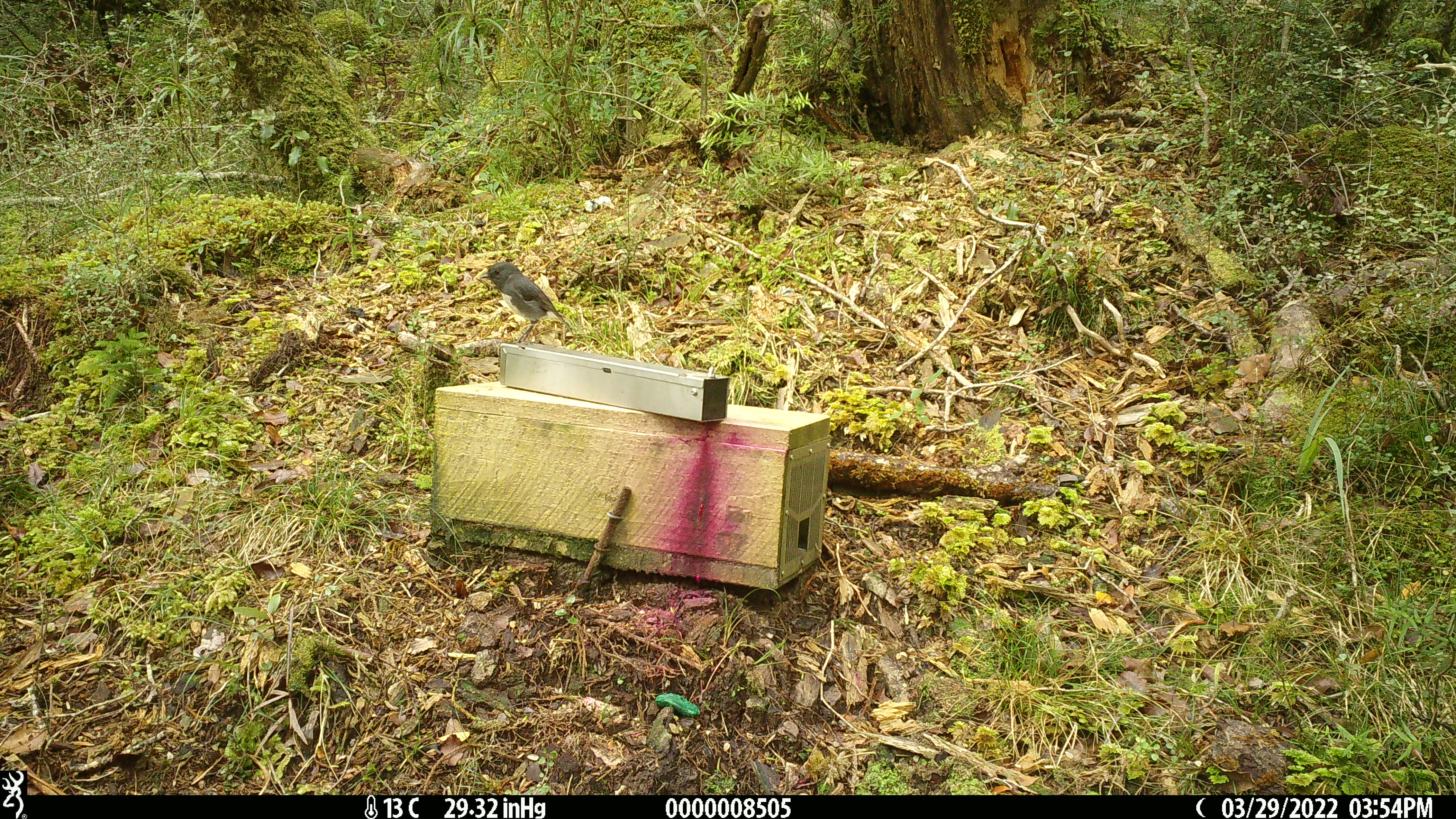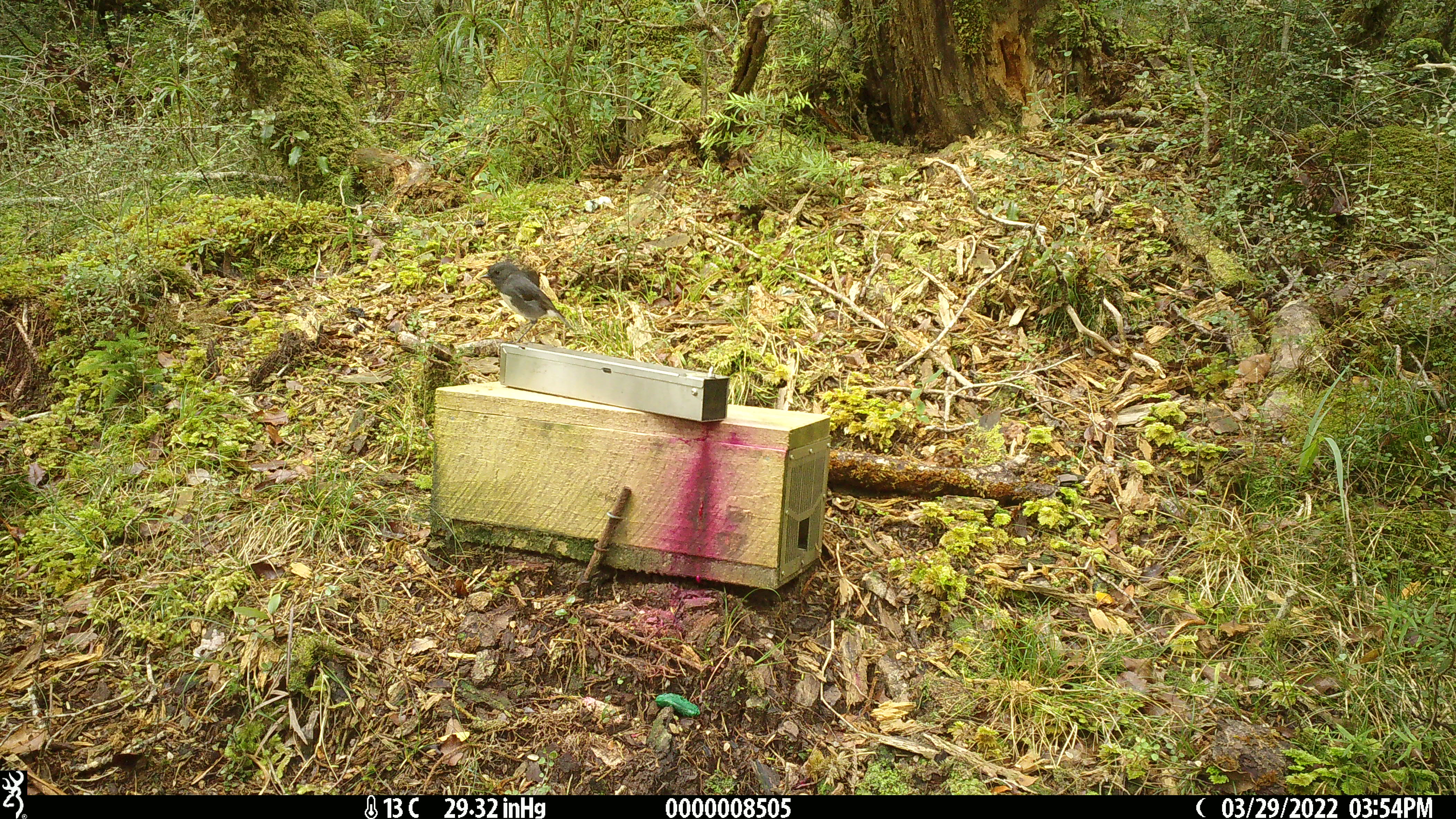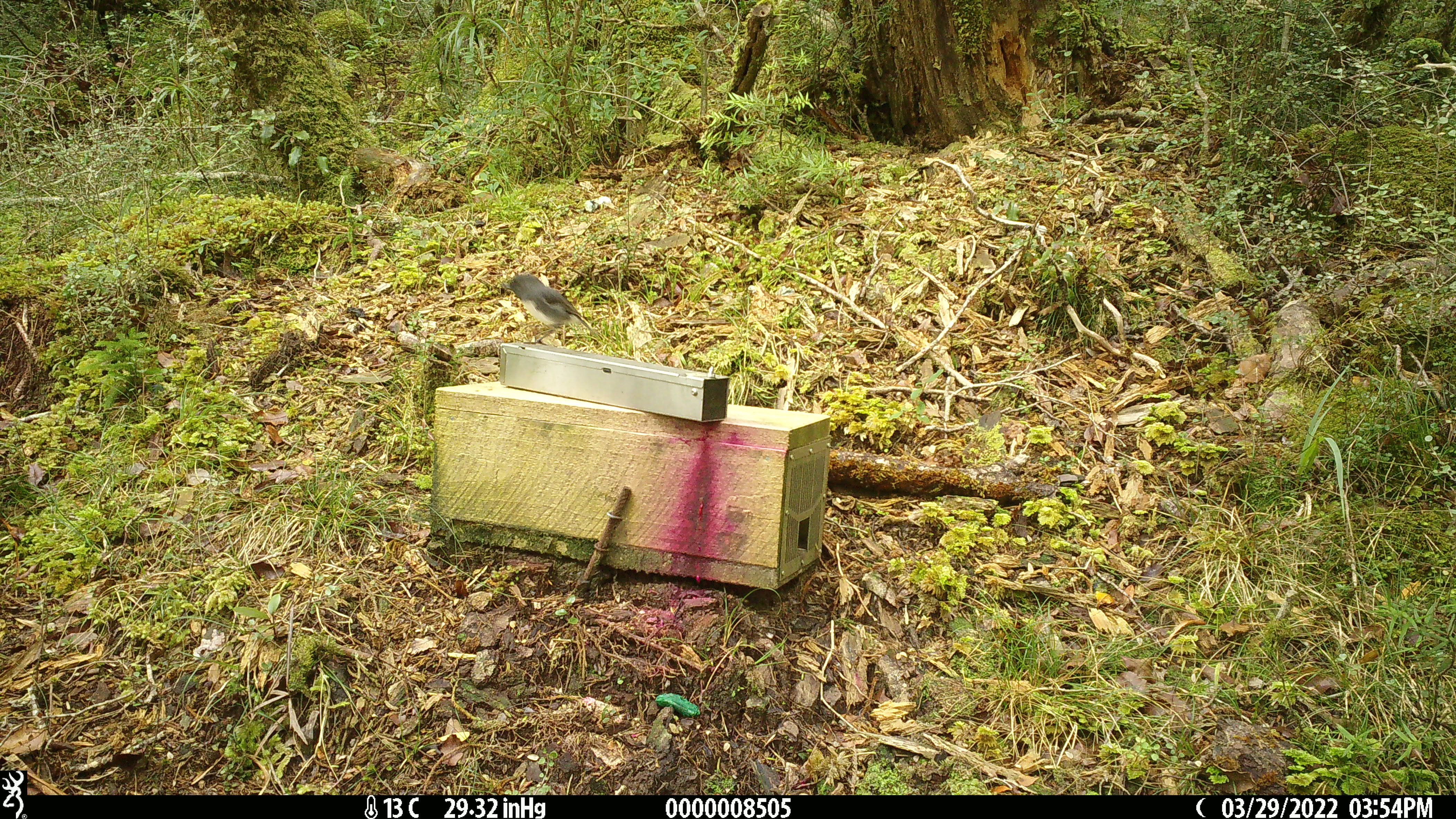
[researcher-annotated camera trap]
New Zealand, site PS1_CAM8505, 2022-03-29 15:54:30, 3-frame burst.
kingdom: Animalia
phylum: Chordata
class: Aves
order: Passeriformes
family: Petroicidae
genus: Petroica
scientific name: Petroica australis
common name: new zealand robin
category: robin